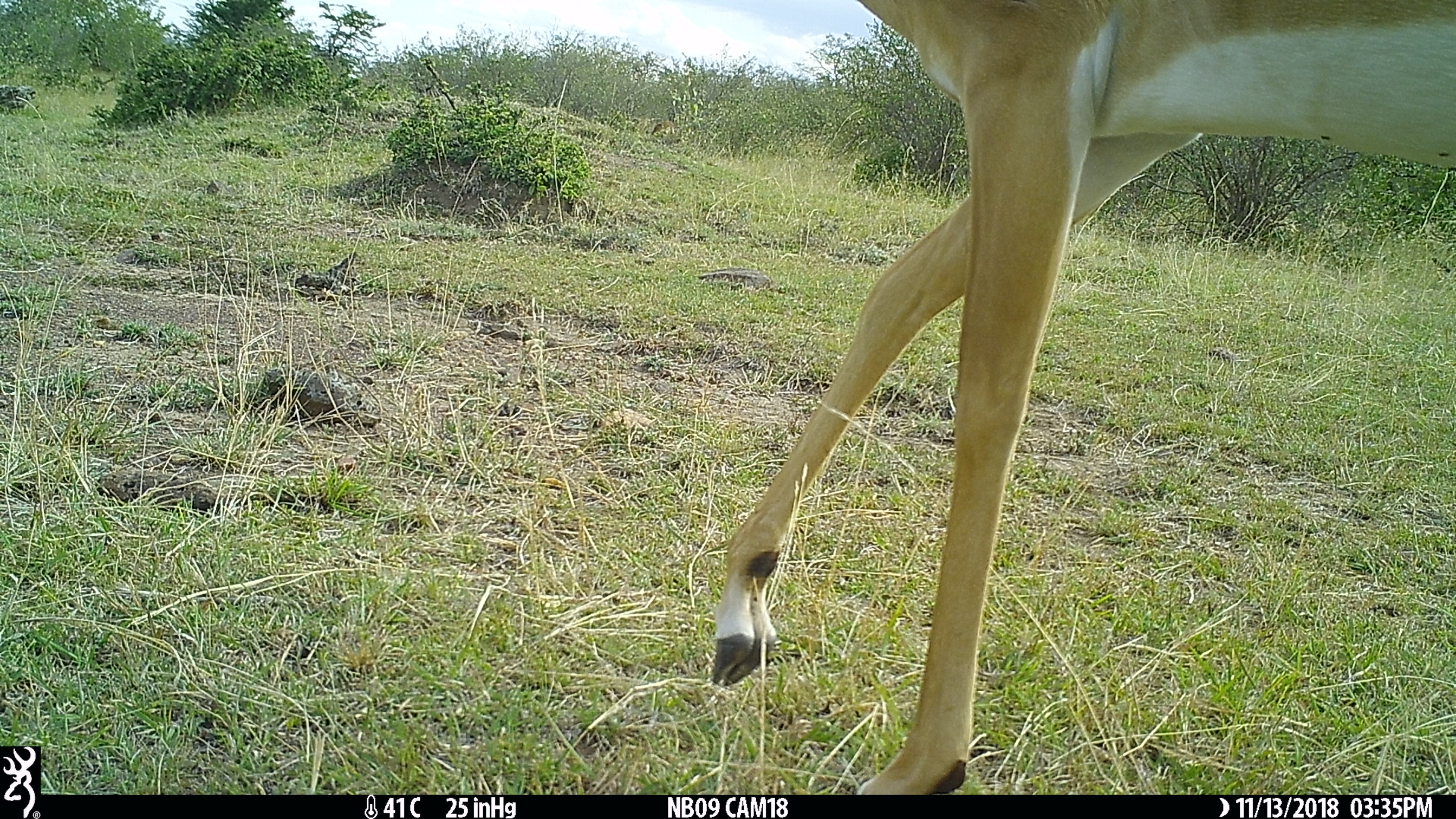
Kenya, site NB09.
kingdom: Animalia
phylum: Chordata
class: Mammalia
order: Artiodactyla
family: Bovidae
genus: Aepyceros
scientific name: Aepyceros melampus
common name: impala